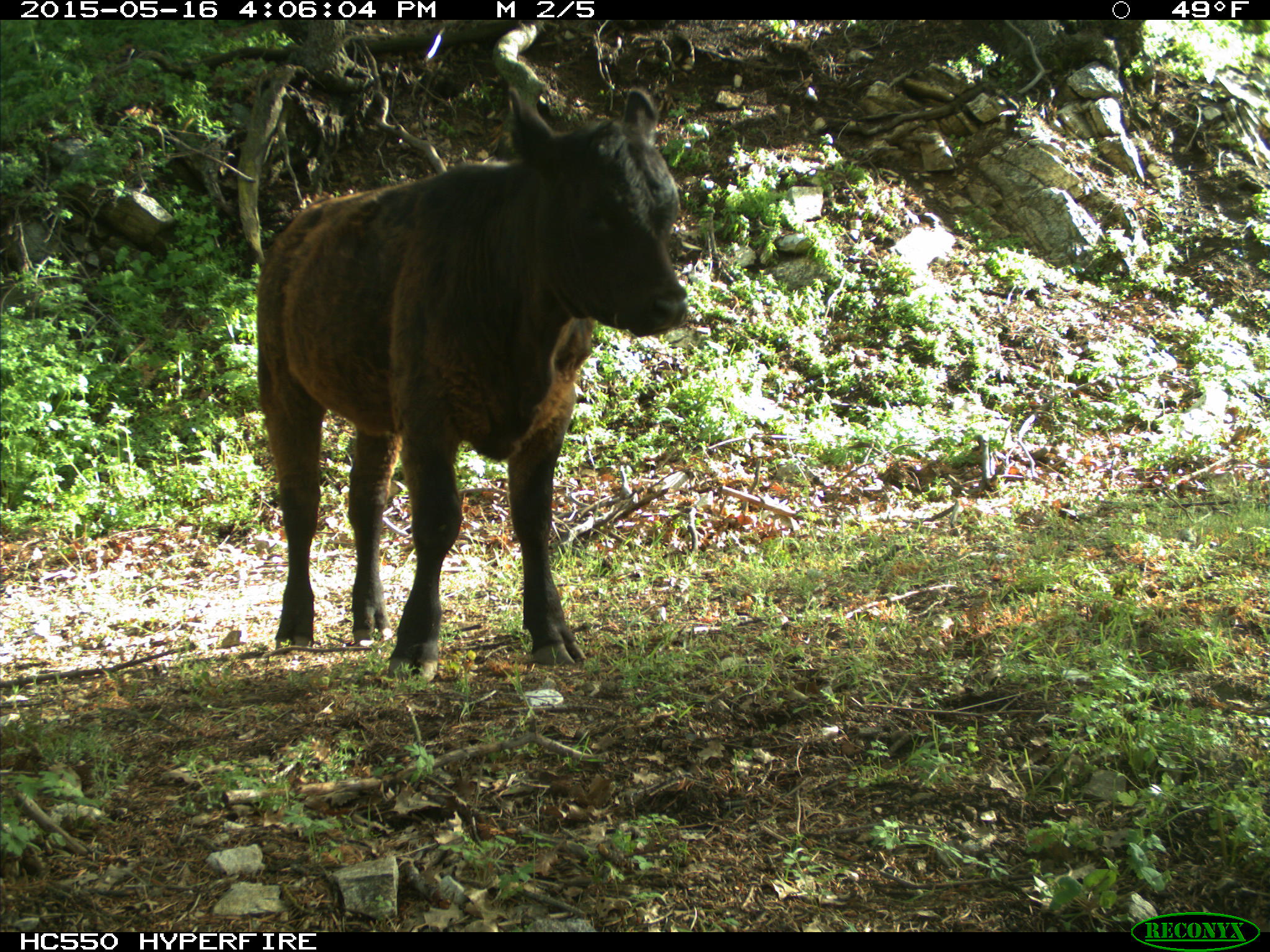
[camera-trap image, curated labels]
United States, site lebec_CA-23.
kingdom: Animalia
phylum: Chordata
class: Mammalia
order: Artiodactyla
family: Bovidae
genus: Bos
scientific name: Bos taurus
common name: domestic cow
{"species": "Bos taurus (domestic cow)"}